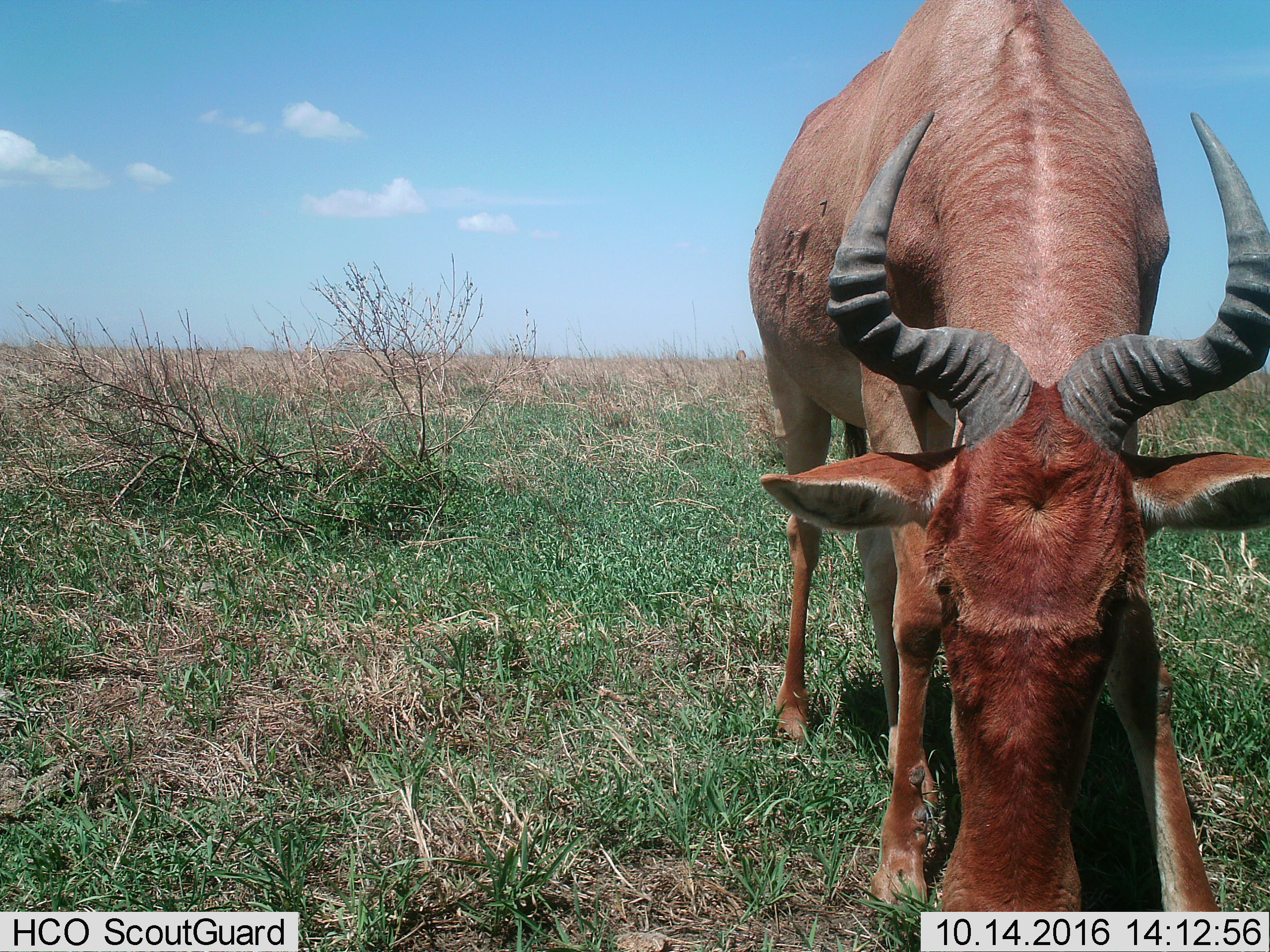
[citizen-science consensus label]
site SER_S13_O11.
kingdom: Animalia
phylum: Chordata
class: Mammalia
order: Artiodactyla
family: Bovidae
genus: Alcelaphus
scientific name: Alcelaphus buselaphus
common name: hartebeest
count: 1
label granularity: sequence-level